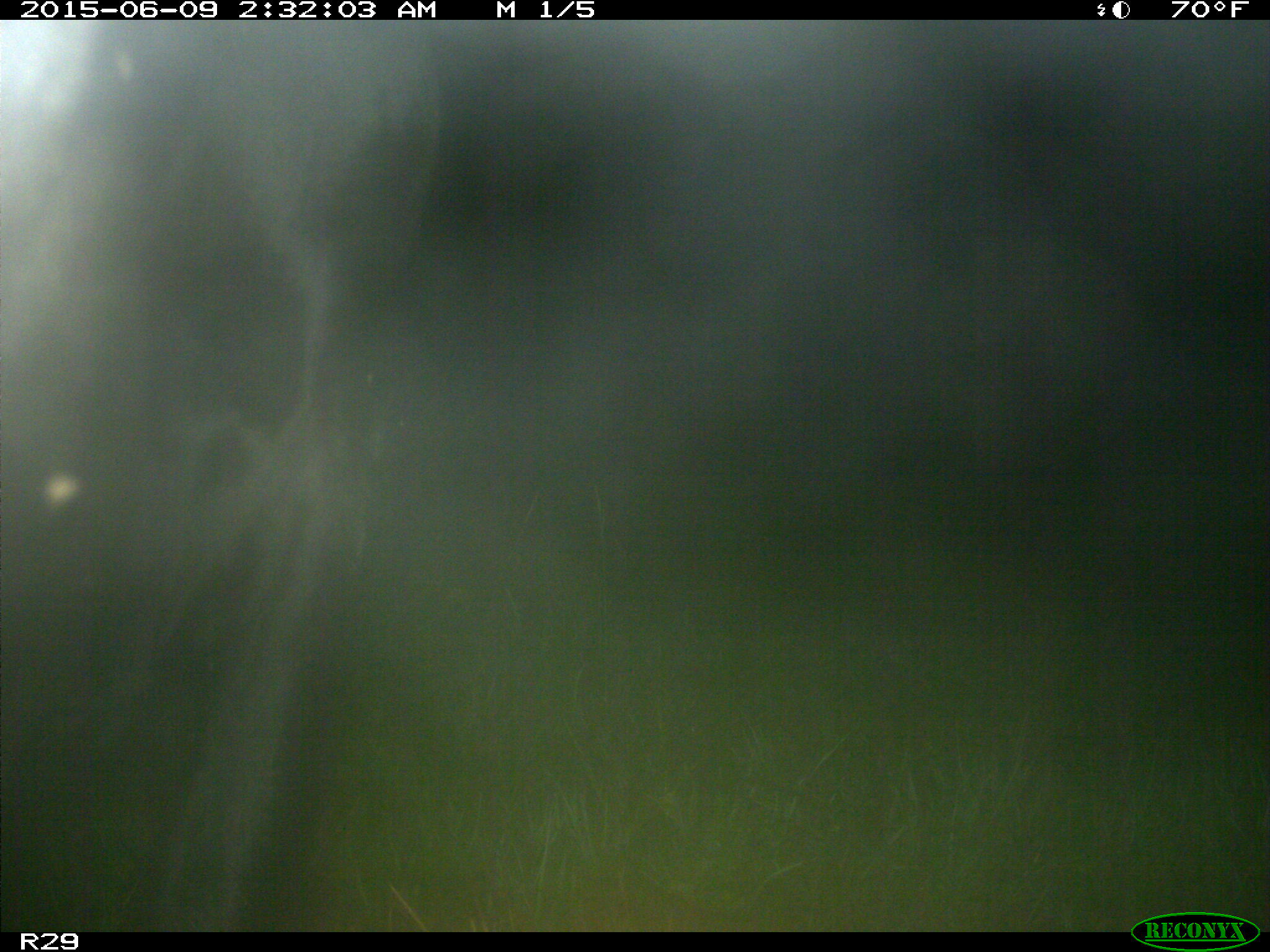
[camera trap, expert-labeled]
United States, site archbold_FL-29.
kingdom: Animalia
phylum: Chordata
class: Mammalia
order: Artiodactyla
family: Bovidae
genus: Bos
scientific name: Bos taurus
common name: domestic cow